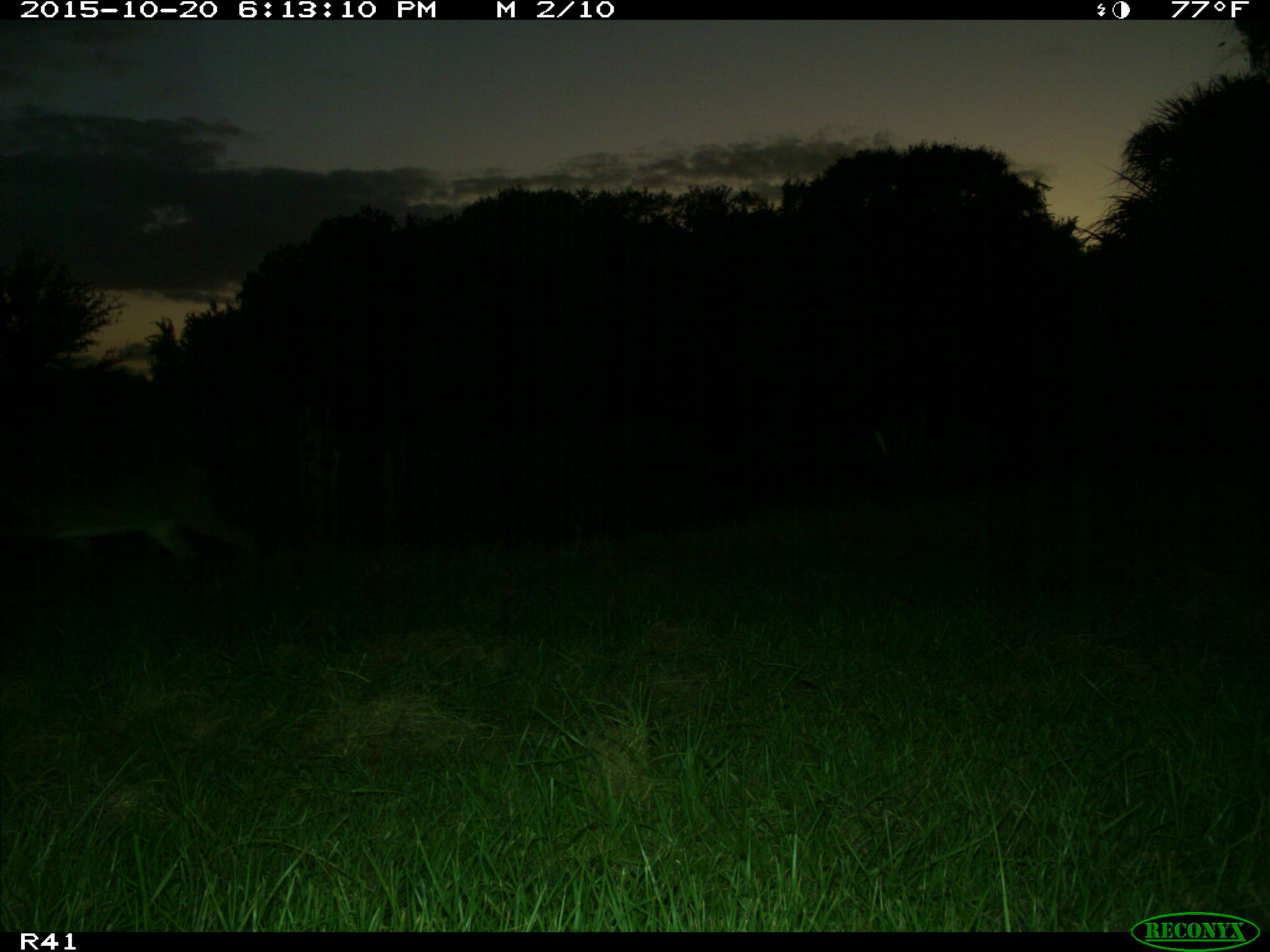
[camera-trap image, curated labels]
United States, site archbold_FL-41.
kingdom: Animalia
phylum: Chordata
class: Mammalia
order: Artiodactyla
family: Cervidae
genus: Odocoileus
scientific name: Odocoileus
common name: deer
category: unidentified deer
Unidentified deer (deer) (Odocoileus).